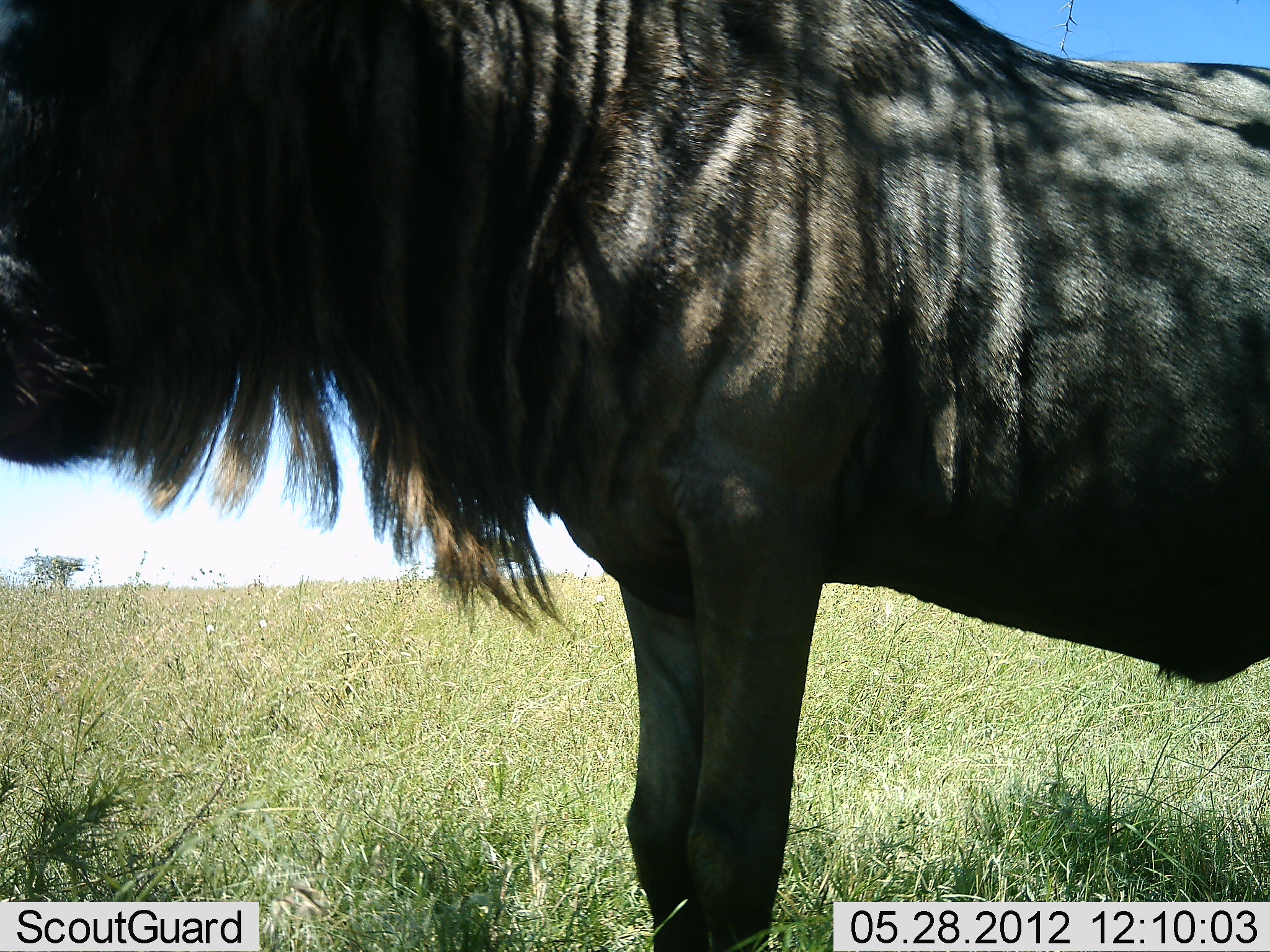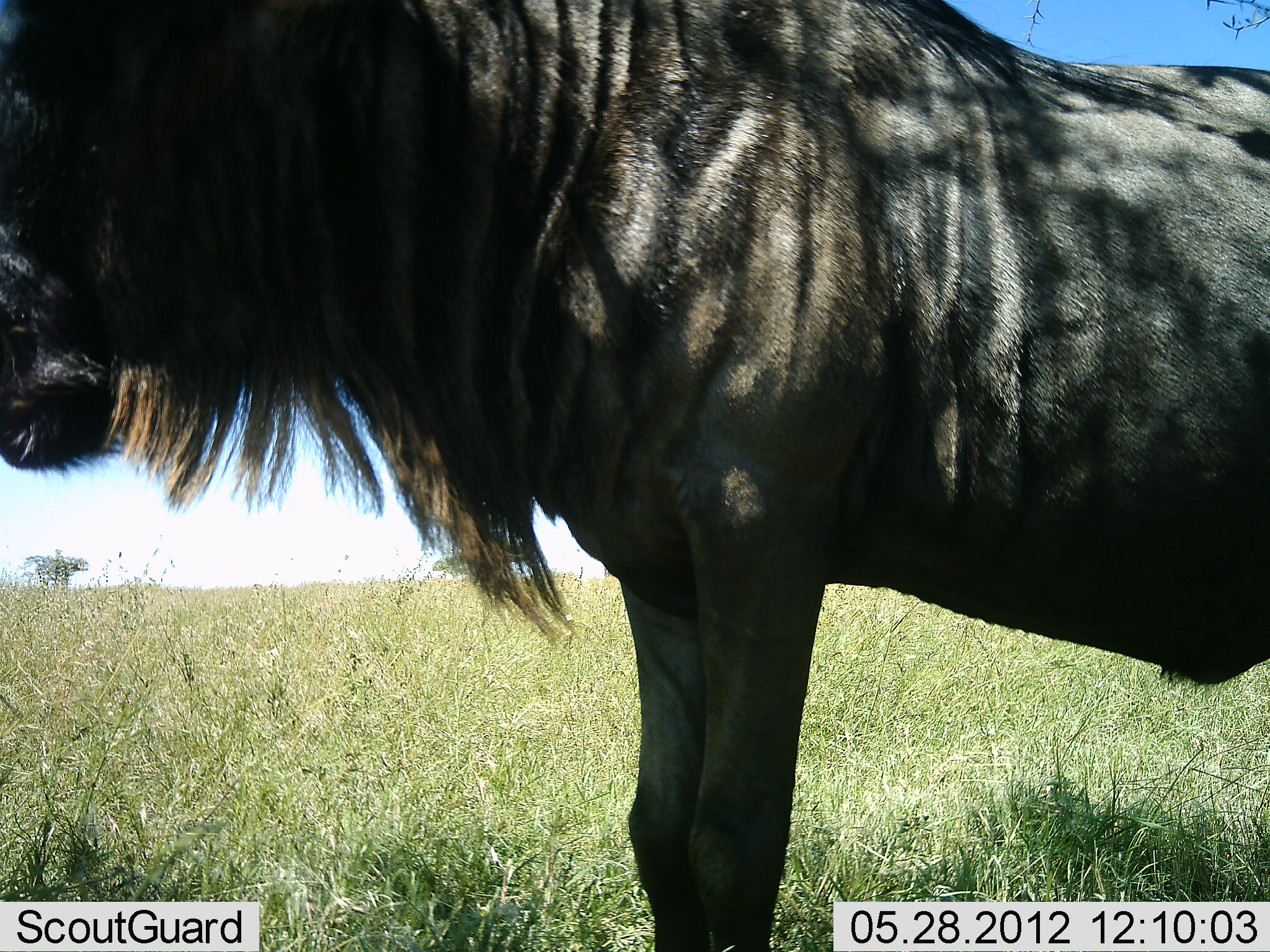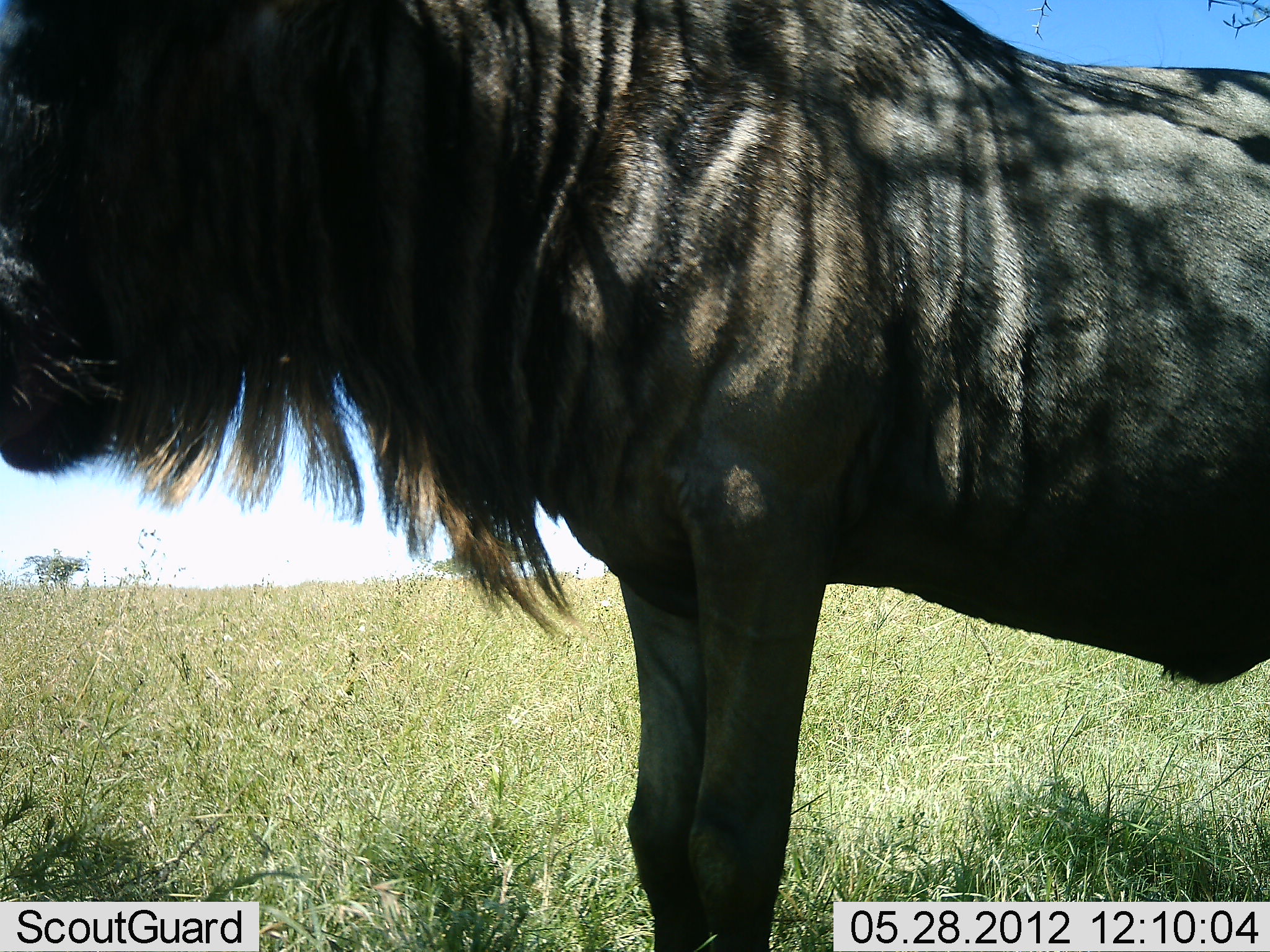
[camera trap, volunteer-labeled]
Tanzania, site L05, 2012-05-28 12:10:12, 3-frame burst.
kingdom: Animalia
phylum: Chordata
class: Mammalia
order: Artiodactyla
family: Bovidae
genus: Connochaetes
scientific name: Connochaetes taurinus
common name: blue wildebeest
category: wildebeest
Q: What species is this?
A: Wildebeest (blue wildebeest) (Connochaetes taurinus).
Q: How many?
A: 1.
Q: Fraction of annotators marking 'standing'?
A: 100%.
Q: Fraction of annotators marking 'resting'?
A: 0%.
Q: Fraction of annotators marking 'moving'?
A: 0%.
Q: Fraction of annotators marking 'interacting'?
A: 0%.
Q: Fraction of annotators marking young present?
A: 0%.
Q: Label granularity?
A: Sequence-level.